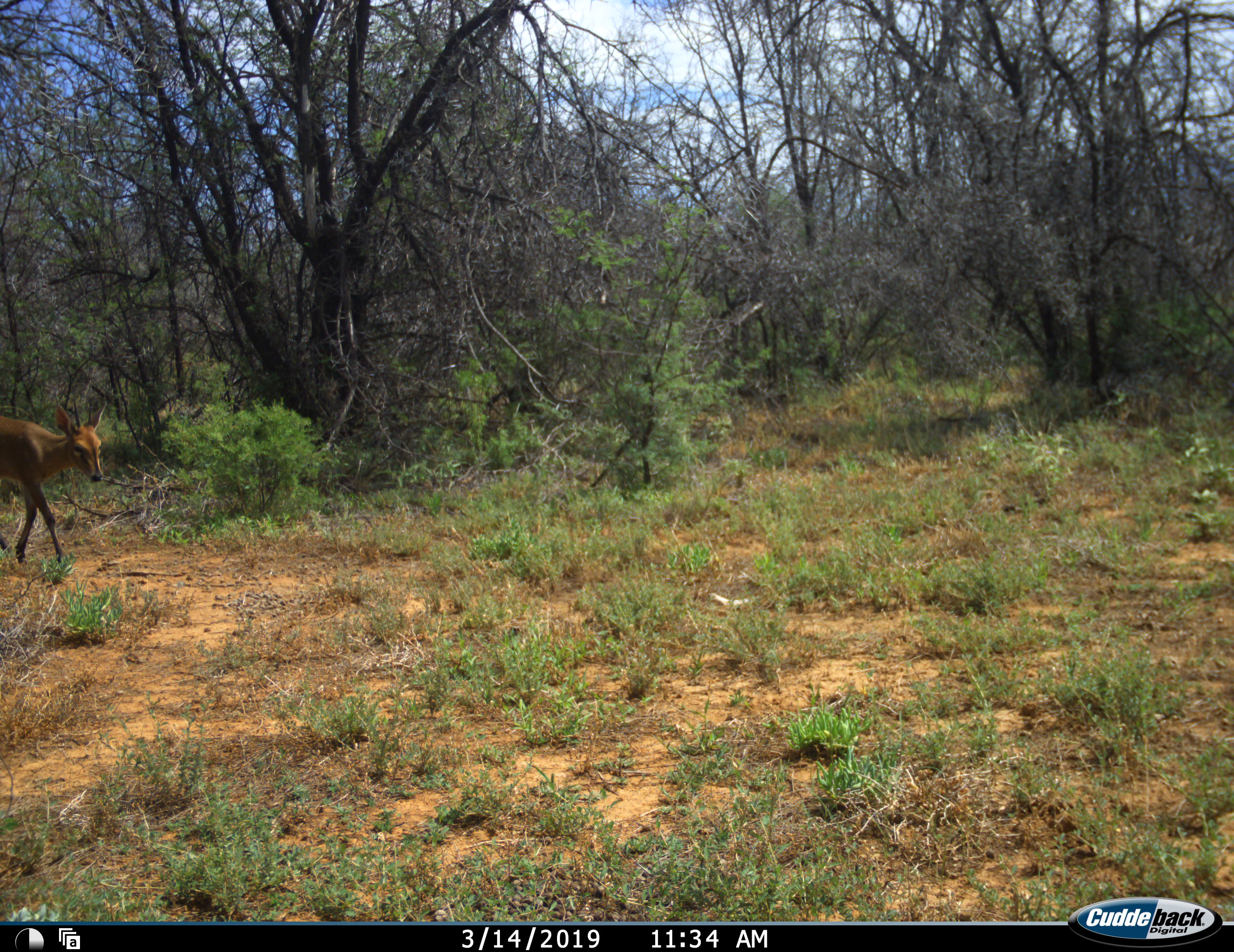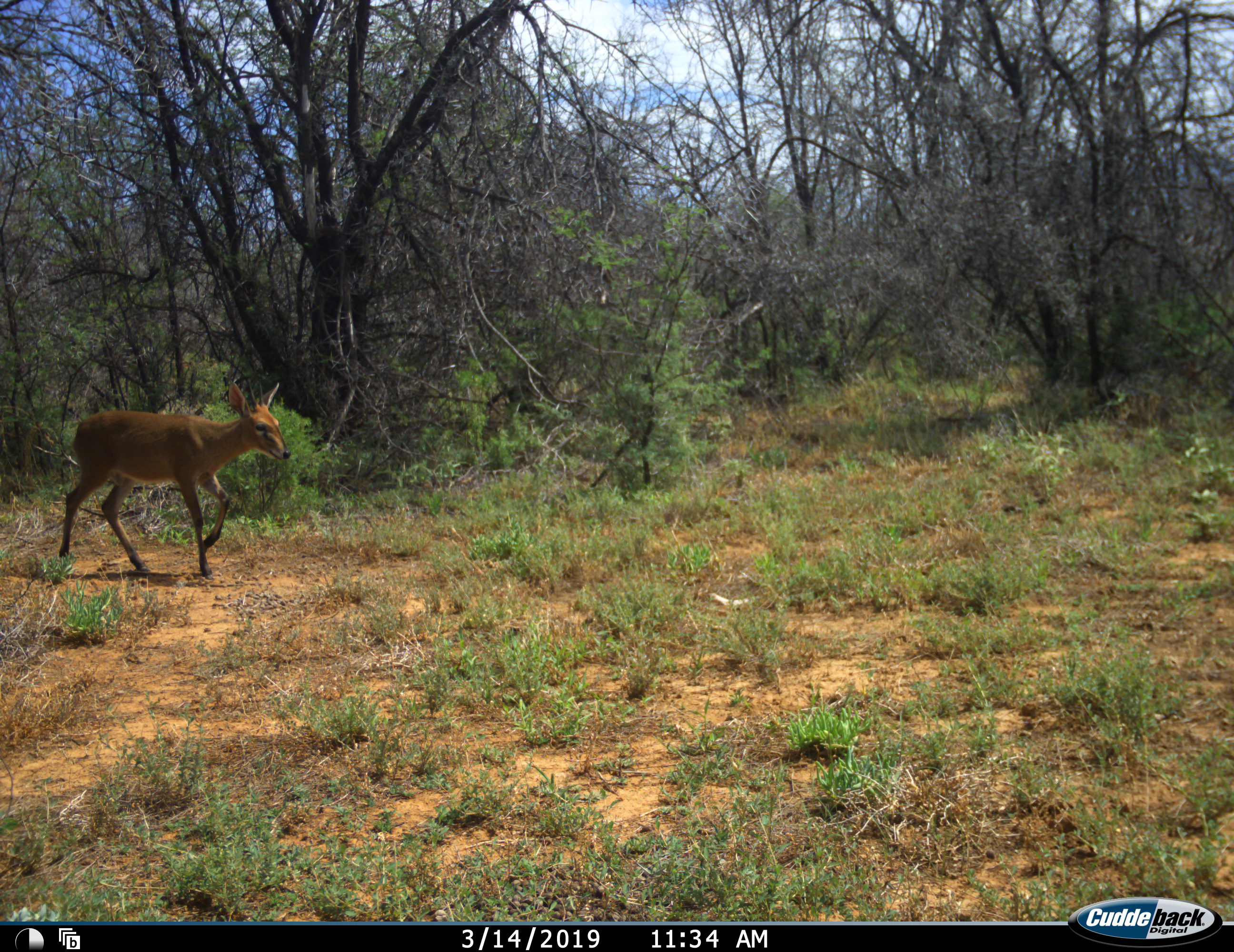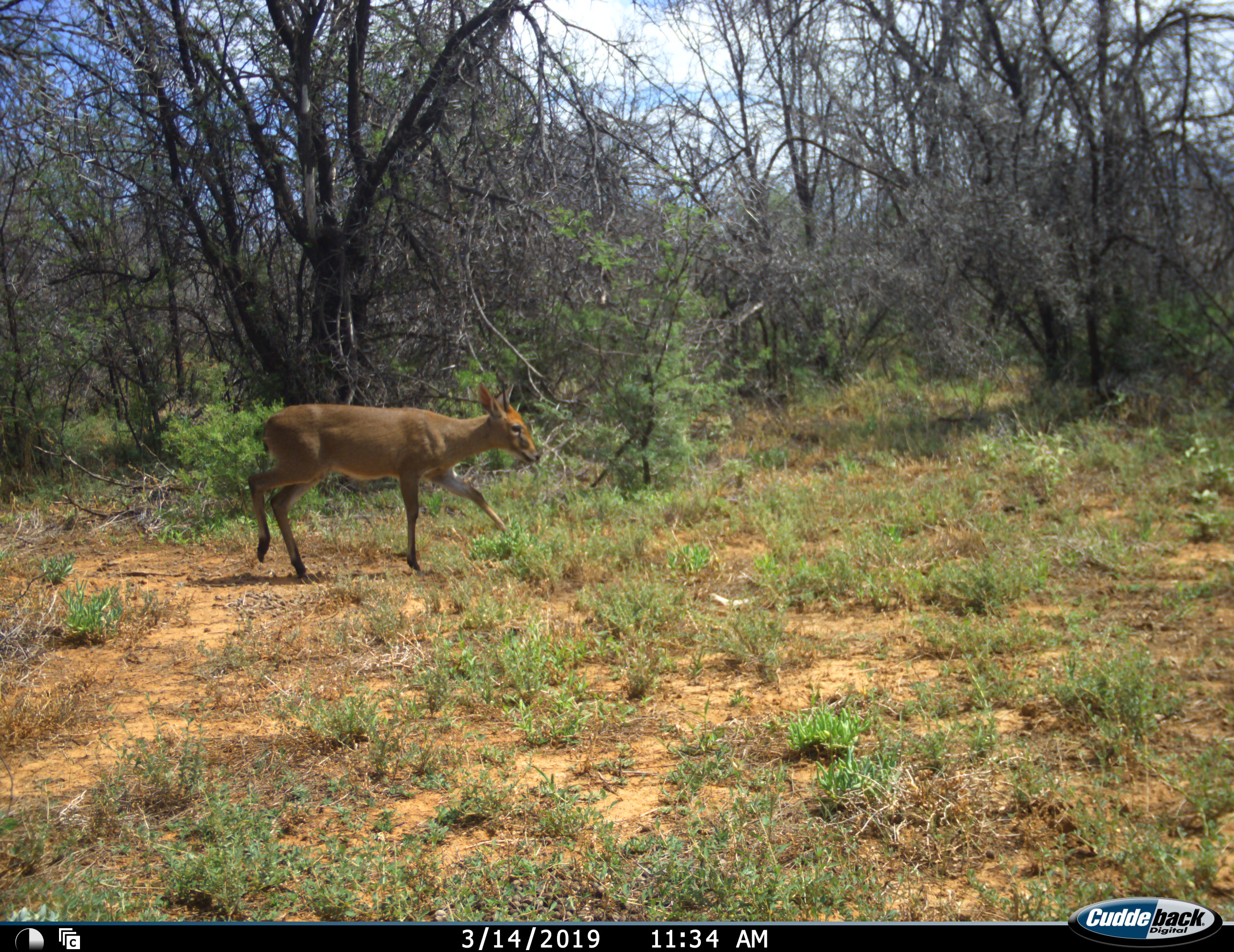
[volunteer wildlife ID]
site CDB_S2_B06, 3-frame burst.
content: unidentified animal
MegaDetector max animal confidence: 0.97